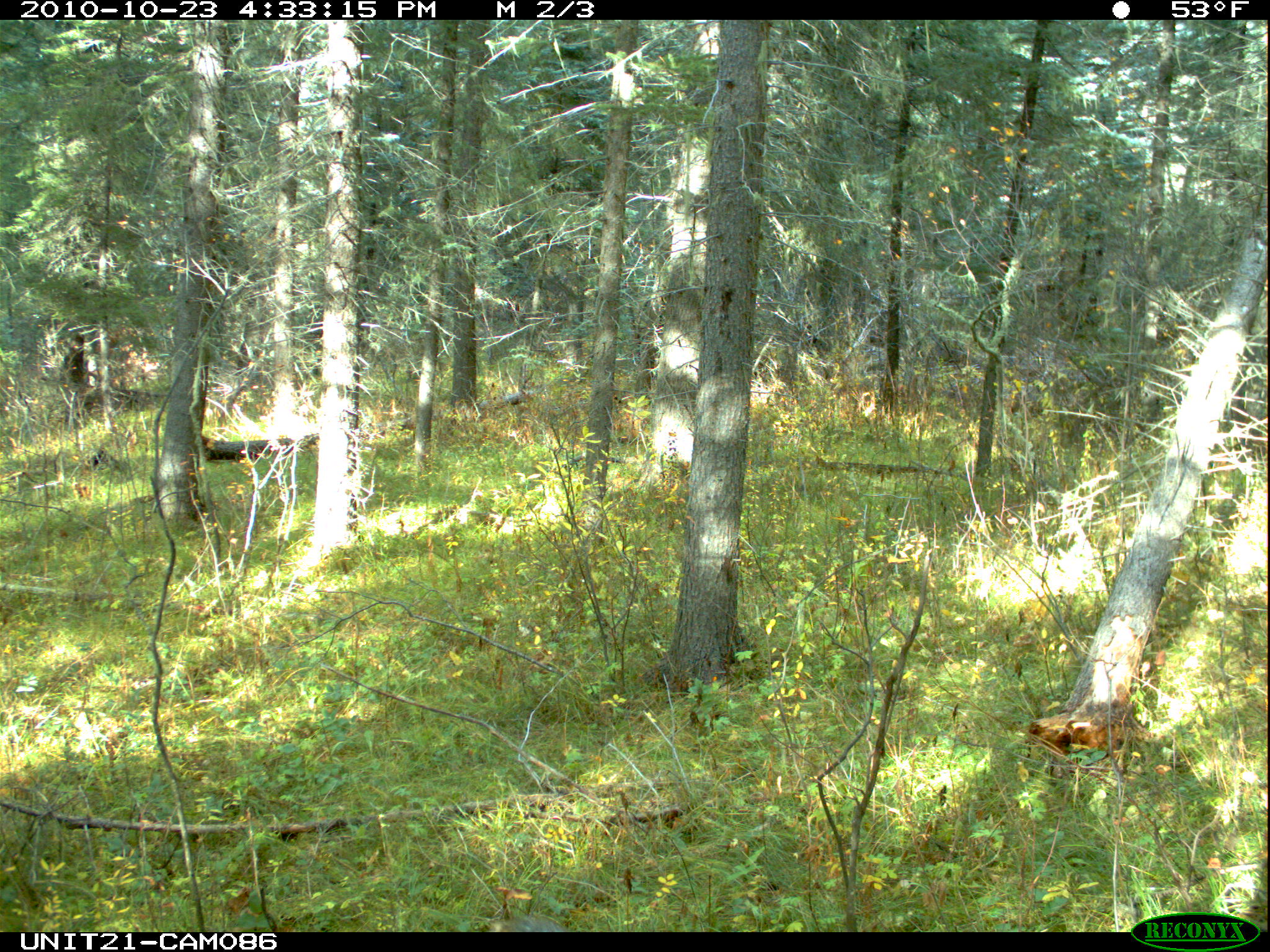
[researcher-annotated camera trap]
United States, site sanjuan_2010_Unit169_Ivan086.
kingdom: Animalia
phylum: Chordata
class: Mammalia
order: Artiodactyla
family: Cervidae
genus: Odocoileus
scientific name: Odocoileus hemionus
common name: mule deer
Odocoileus hemionus (mule deer).